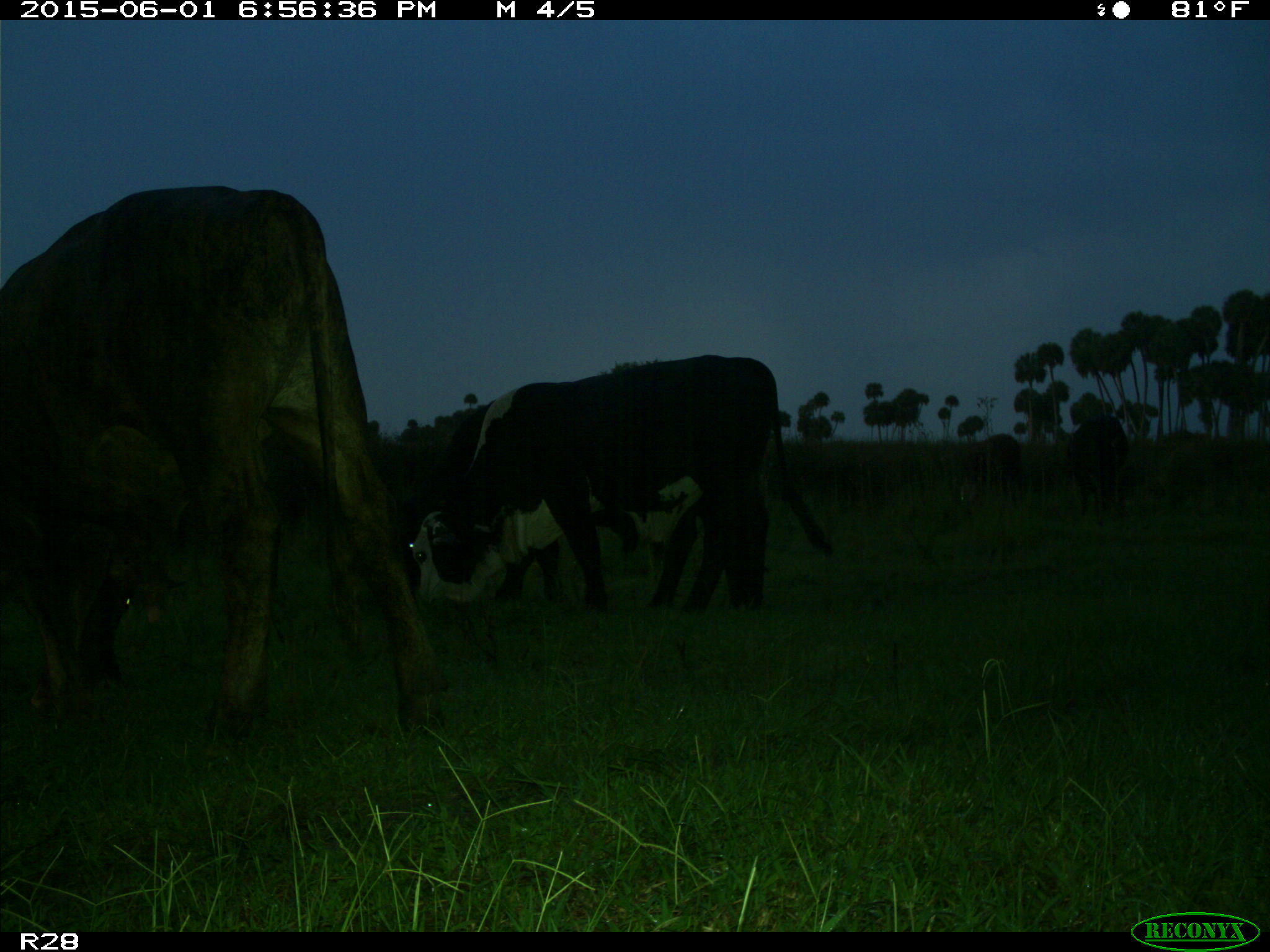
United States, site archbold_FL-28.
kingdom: Animalia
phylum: Chordata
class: Mammalia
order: Artiodactyla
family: Bovidae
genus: Bos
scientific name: Bos taurus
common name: domestic cow